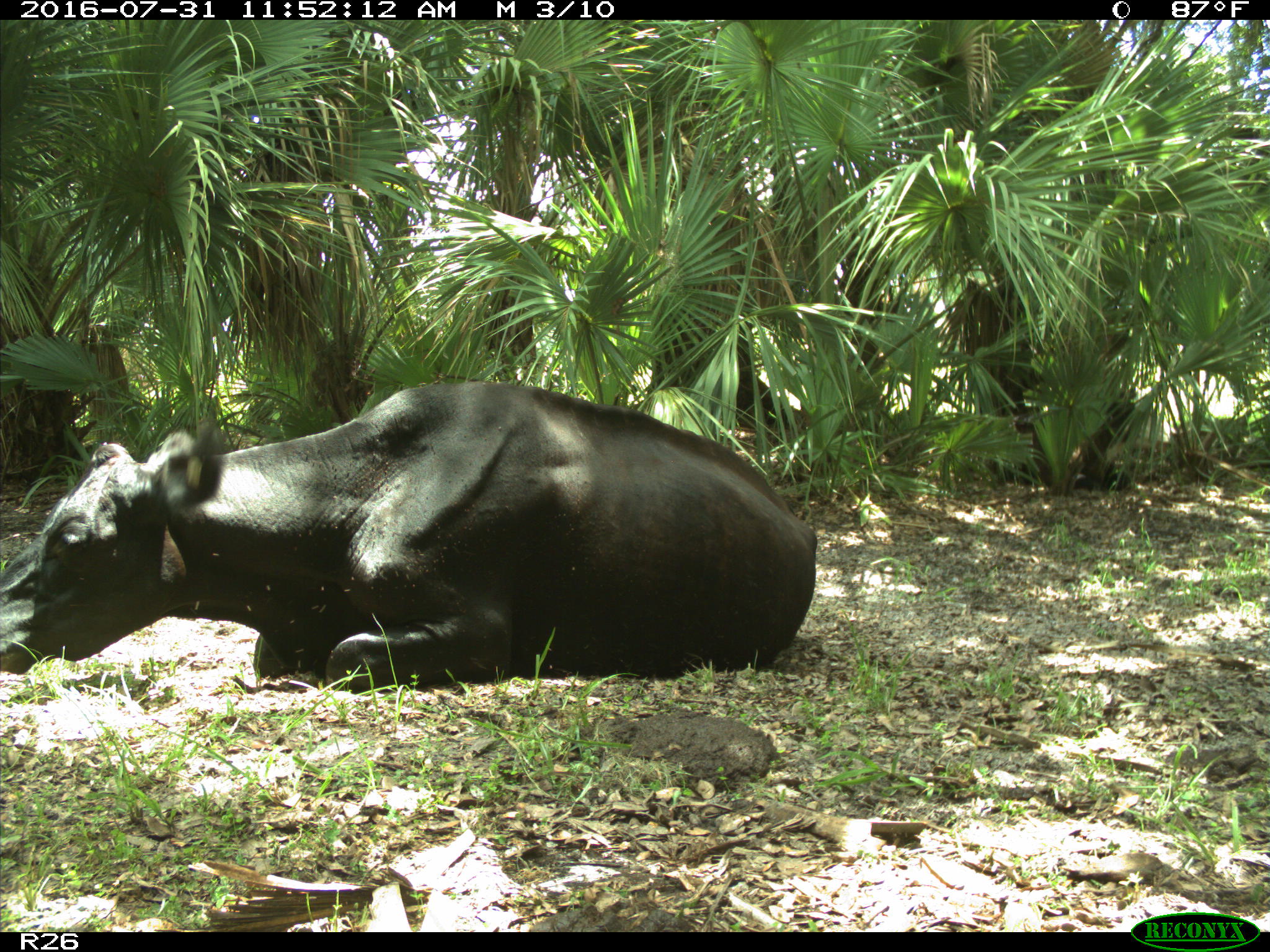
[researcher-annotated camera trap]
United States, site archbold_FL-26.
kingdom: Animalia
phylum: Chordata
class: Mammalia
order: Artiodactyla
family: Bovidae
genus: Bos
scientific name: Bos taurus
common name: domestic cow